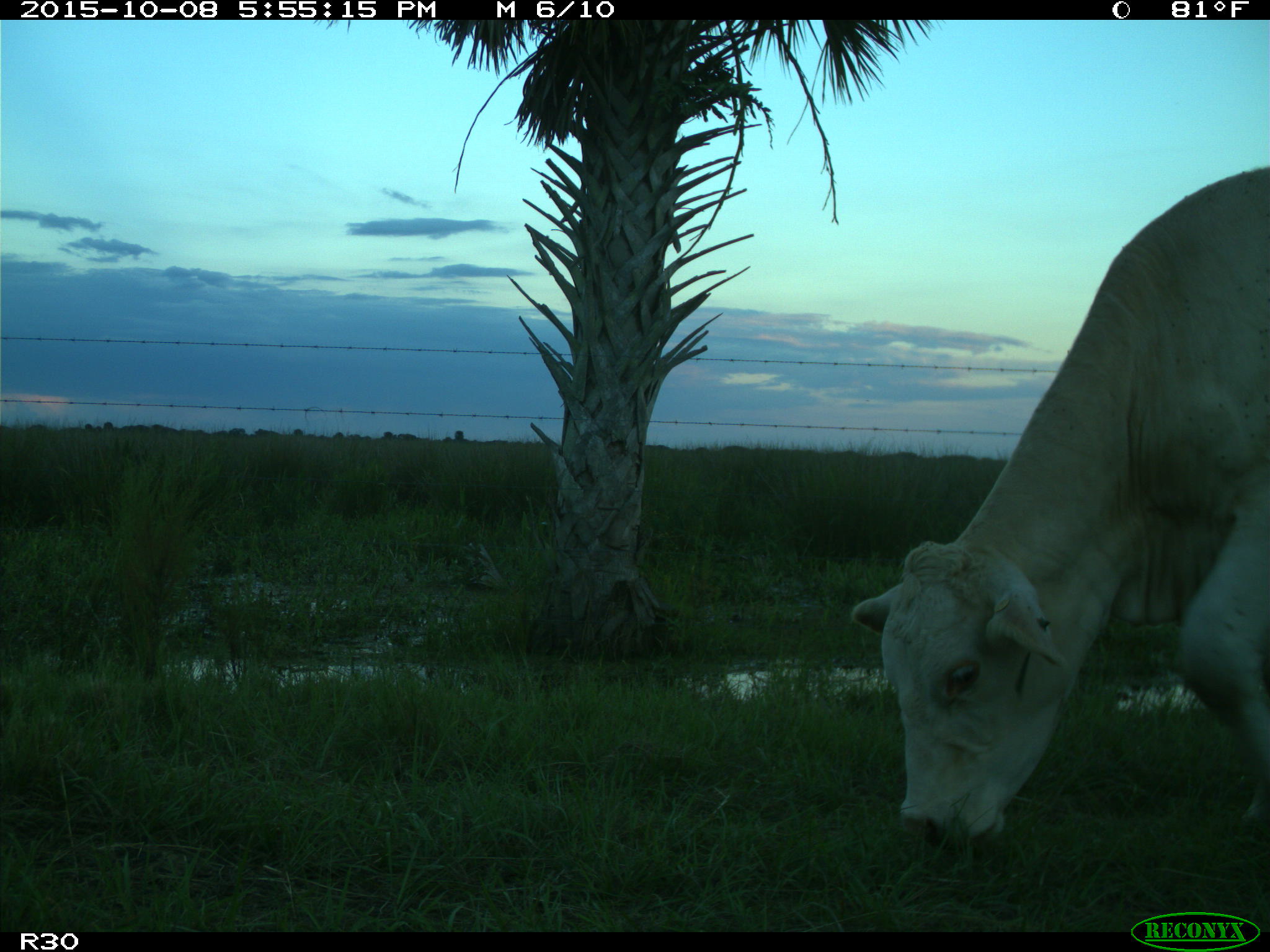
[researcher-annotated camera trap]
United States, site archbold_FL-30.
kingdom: Animalia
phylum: Chordata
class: Mammalia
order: Artiodactyla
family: Bovidae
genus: Bos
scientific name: Bos taurus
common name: domestic cow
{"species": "Bos taurus (domestic cow)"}